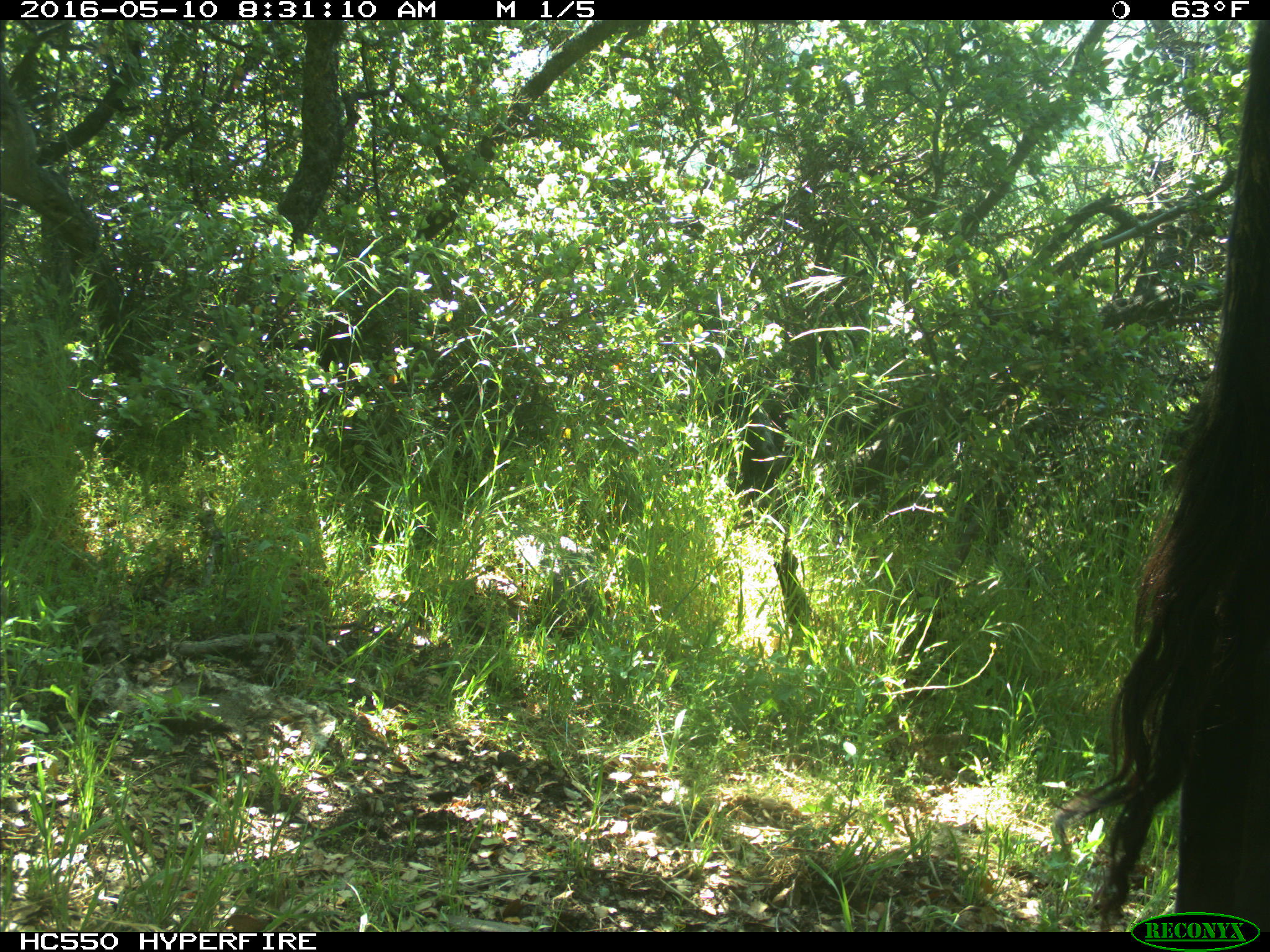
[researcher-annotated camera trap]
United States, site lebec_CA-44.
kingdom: Animalia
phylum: Chordata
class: Mammalia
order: Artiodactyla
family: Bovidae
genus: Bos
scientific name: Bos taurus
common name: domestic cow